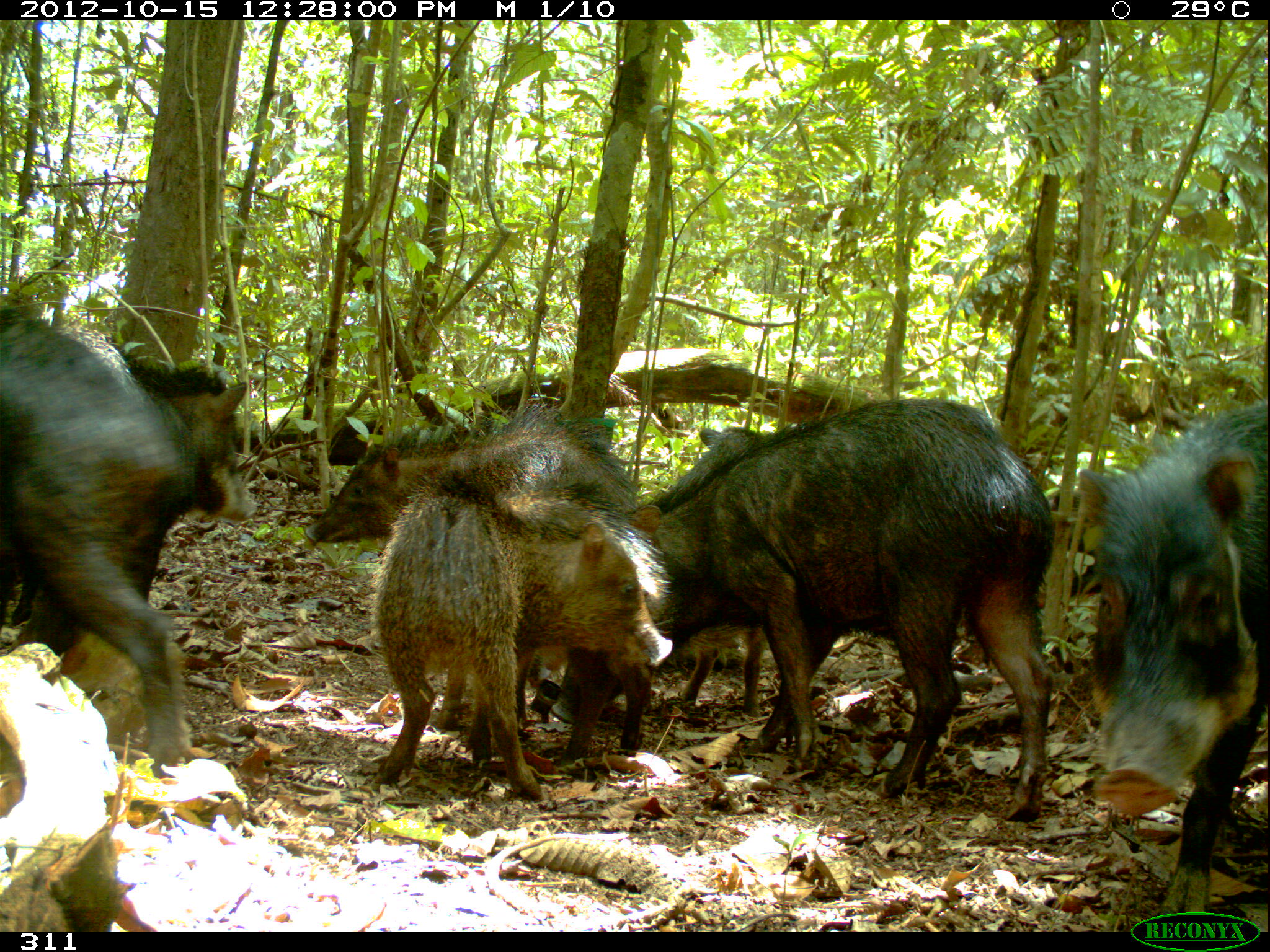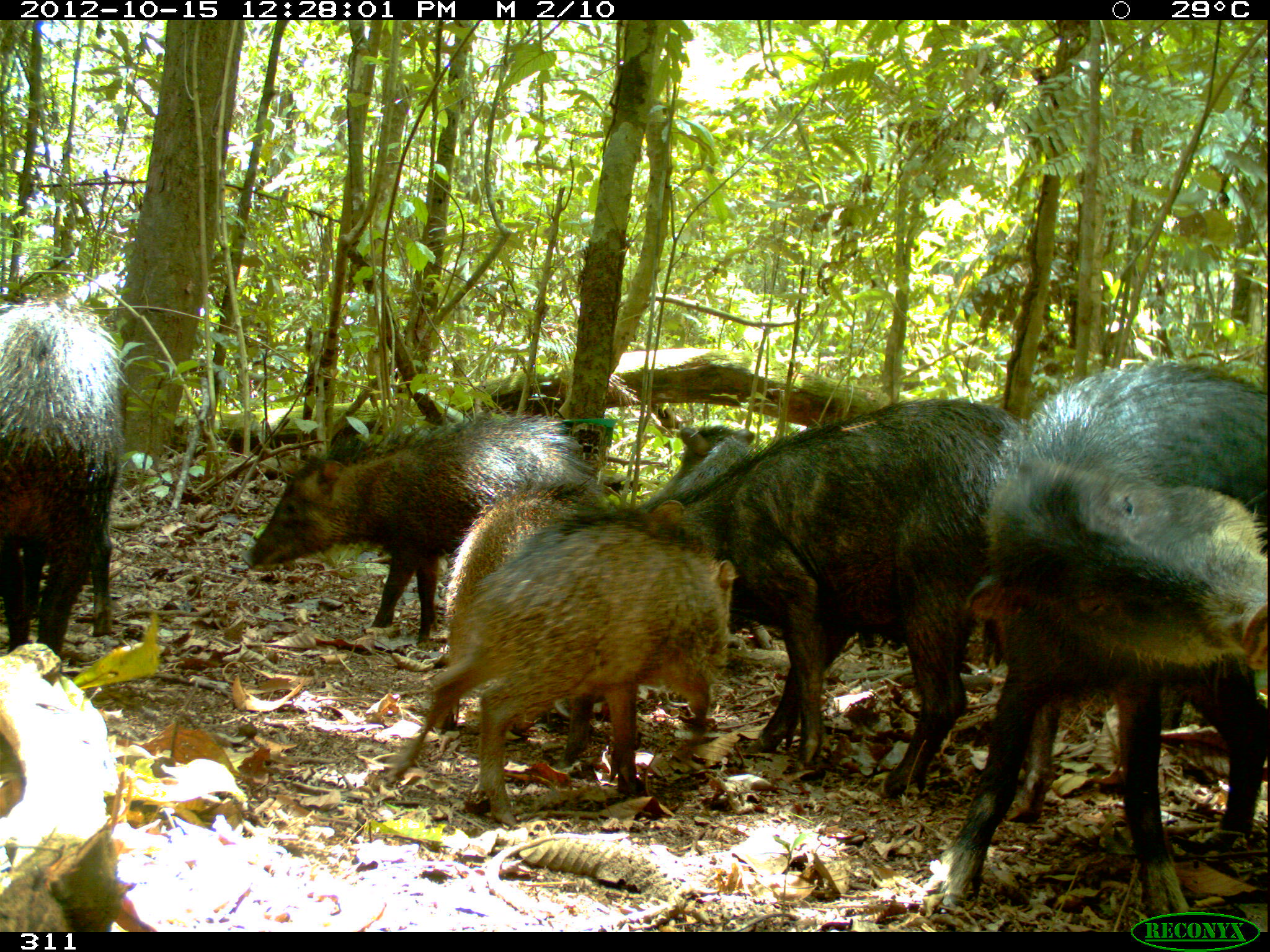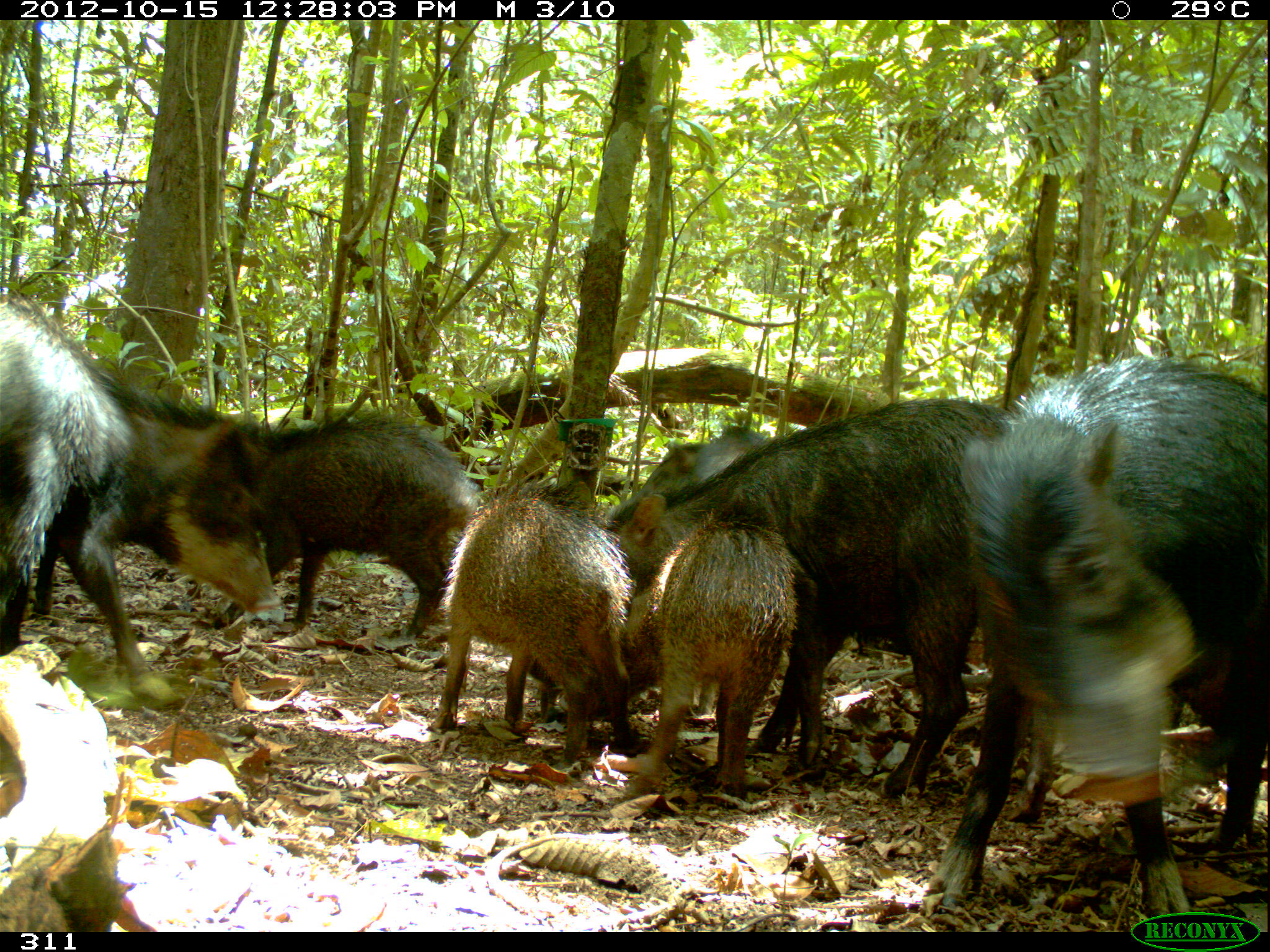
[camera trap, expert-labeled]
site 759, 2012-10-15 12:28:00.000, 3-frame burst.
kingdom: Animalia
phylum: Chordata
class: Mammalia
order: Artiodactyla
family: Tayassuidae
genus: Tayassu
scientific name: Tayassu pecari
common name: white-lipped peccary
Tayassu pecari (white-lipped peccary).